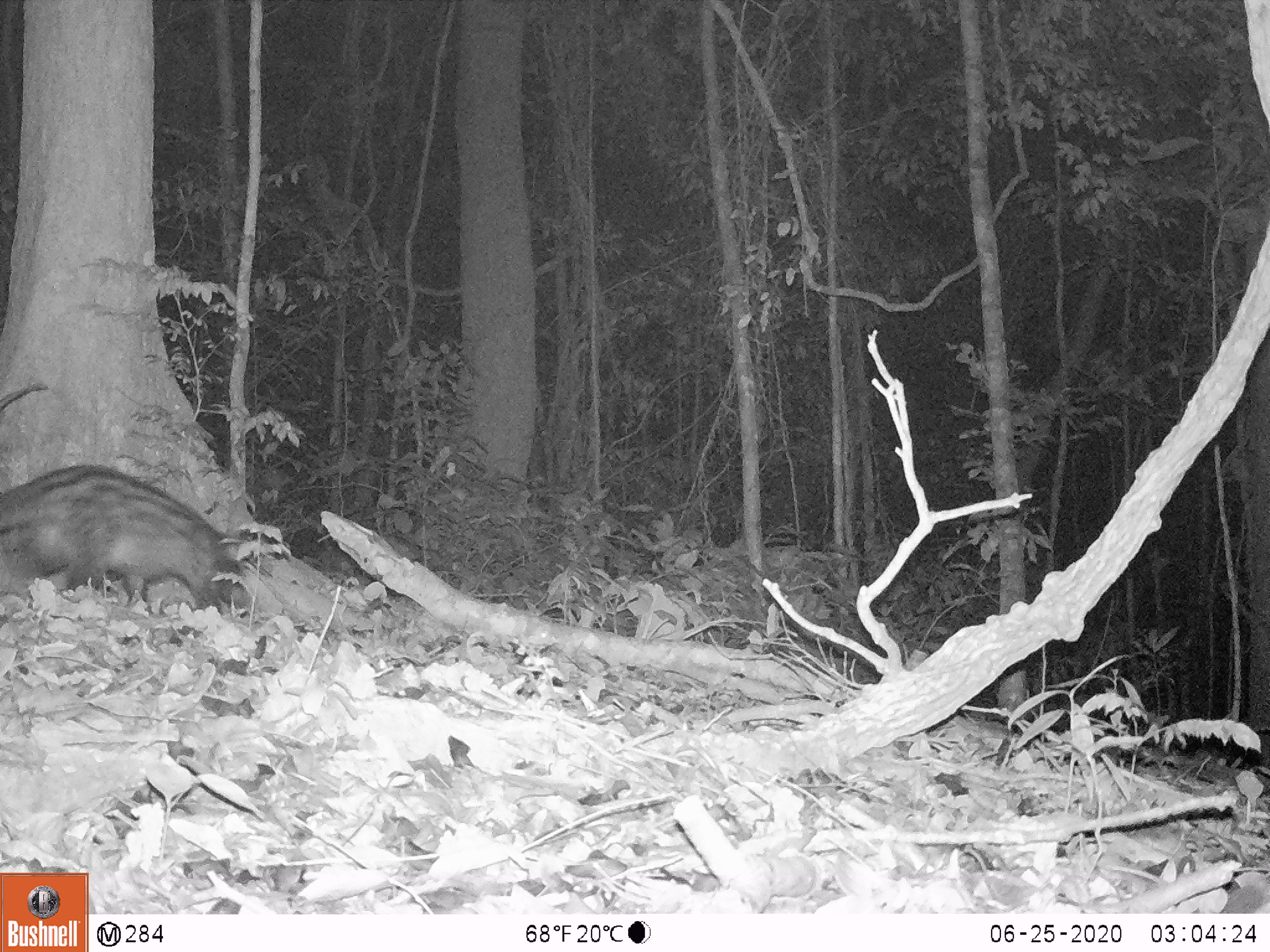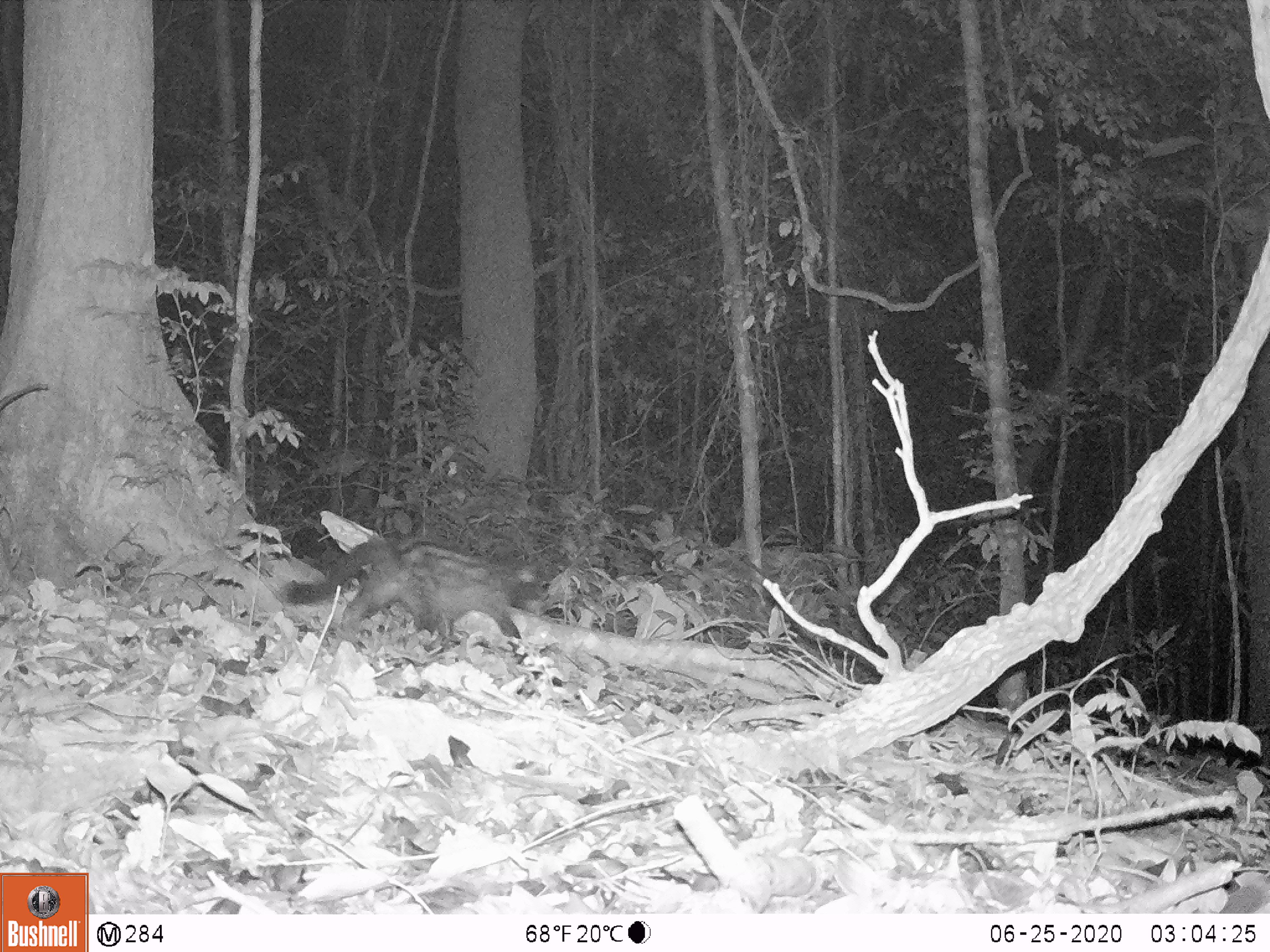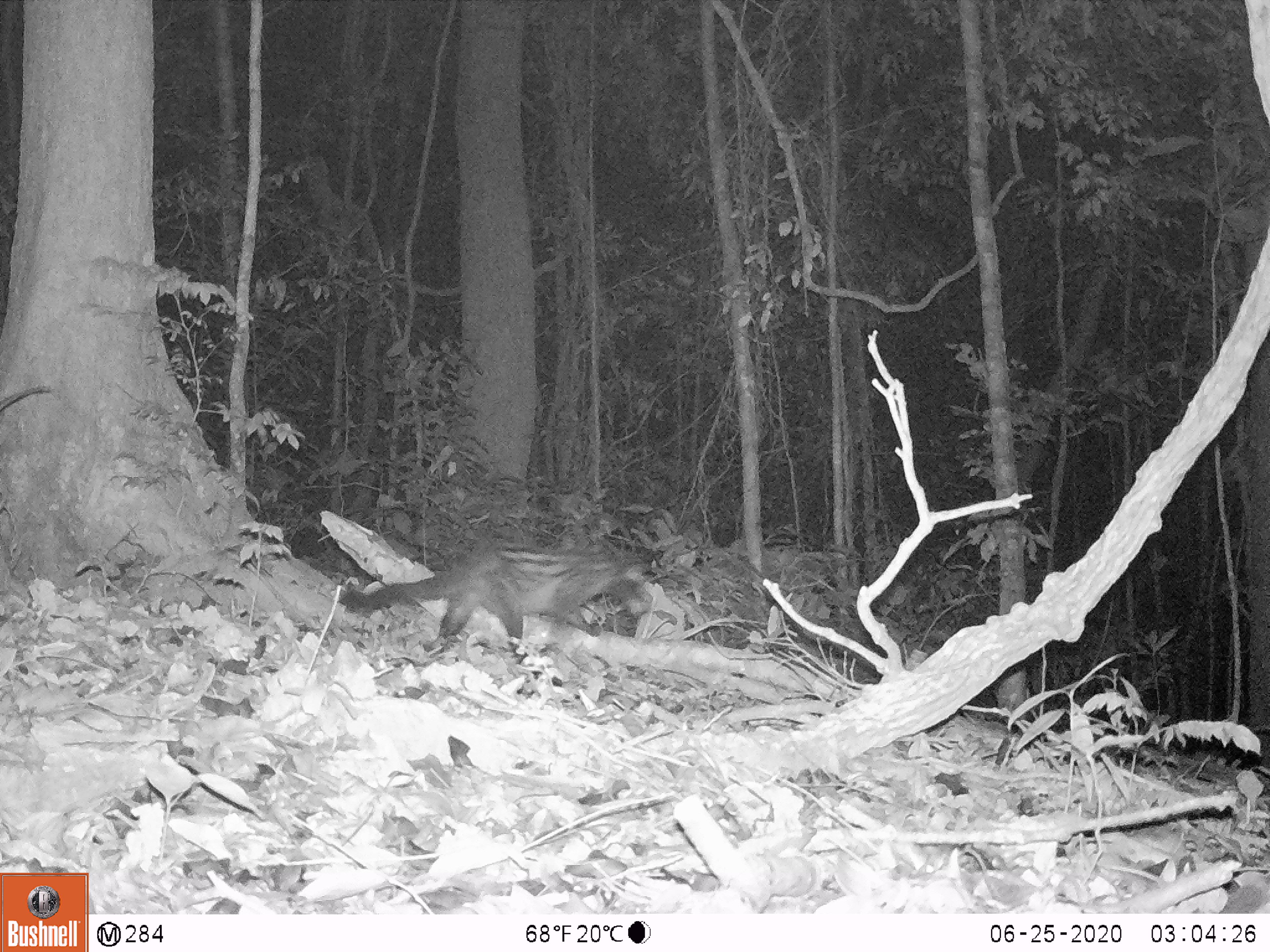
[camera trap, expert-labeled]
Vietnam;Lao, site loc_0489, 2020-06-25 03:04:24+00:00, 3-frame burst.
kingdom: Animalia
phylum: Chordata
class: Mammalia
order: Carnivora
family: Viverridae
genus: Paradoxurus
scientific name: Paradoxurus hermaphroditus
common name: common palm civet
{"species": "common palm civet (Paradoxurus hermaphroditus)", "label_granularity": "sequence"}